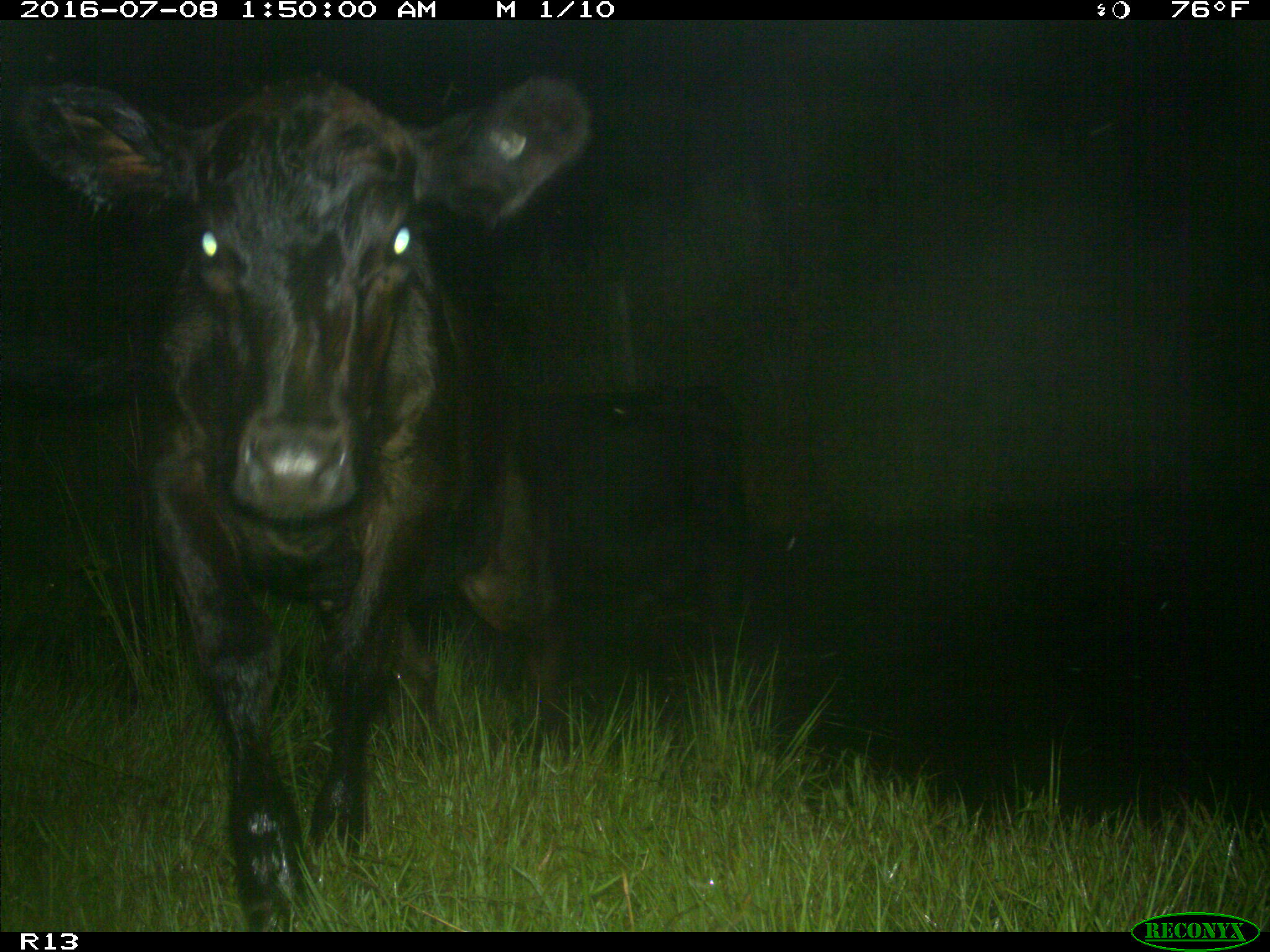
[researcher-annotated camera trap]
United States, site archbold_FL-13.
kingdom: Animalia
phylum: Chordata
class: Mammalia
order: Artiodactyla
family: Bovidae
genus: Bos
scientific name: Bos taurus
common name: domestic cow